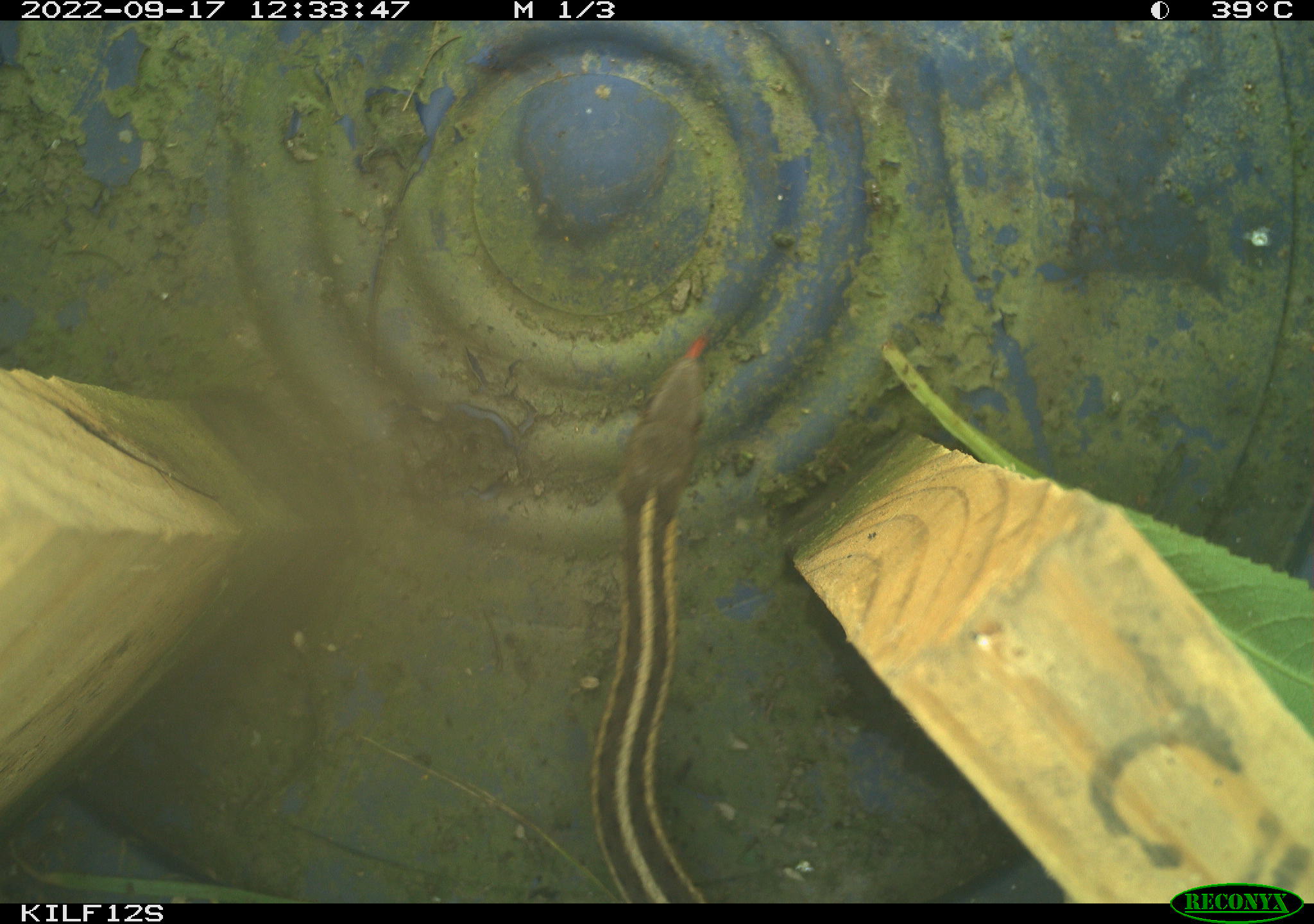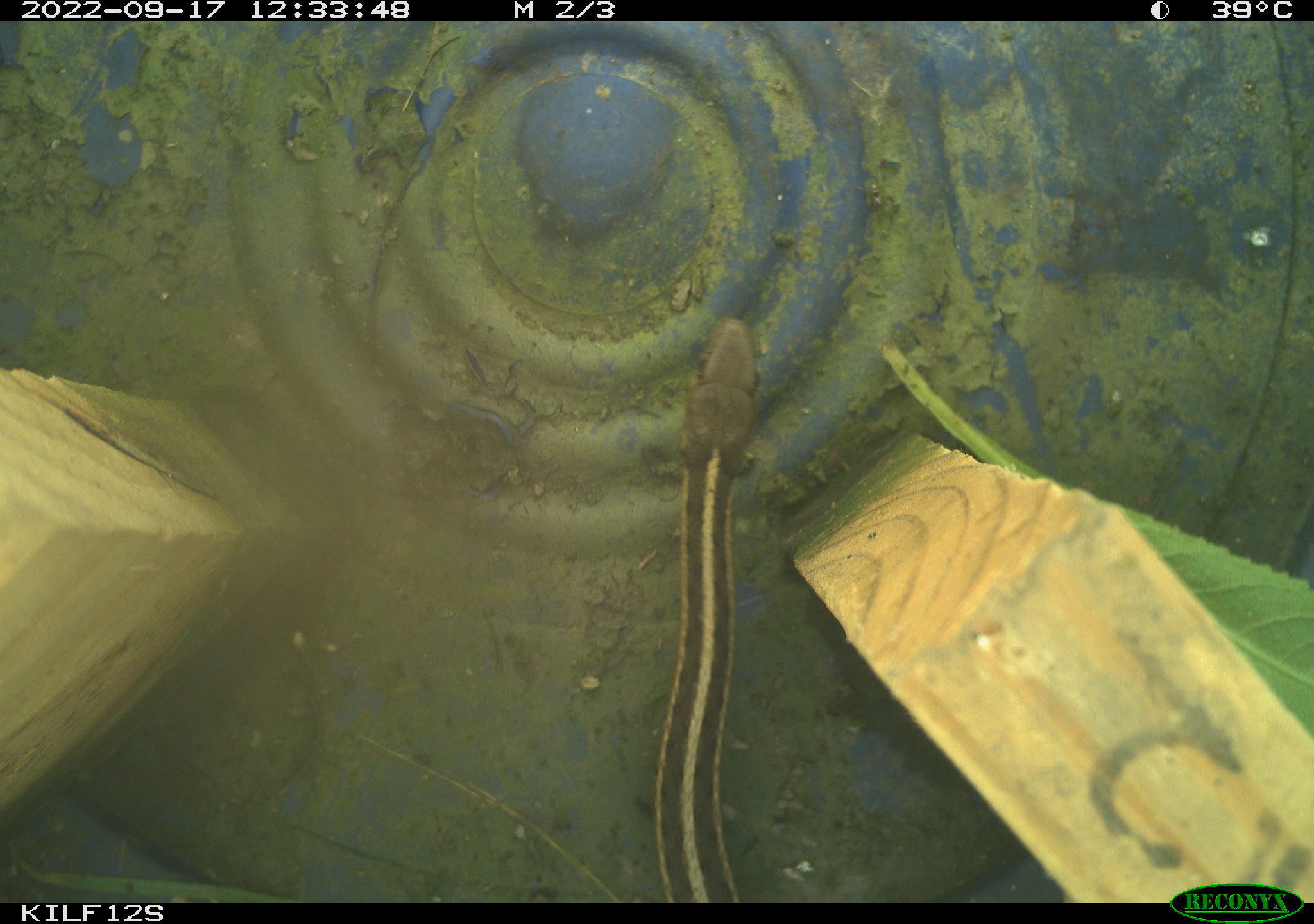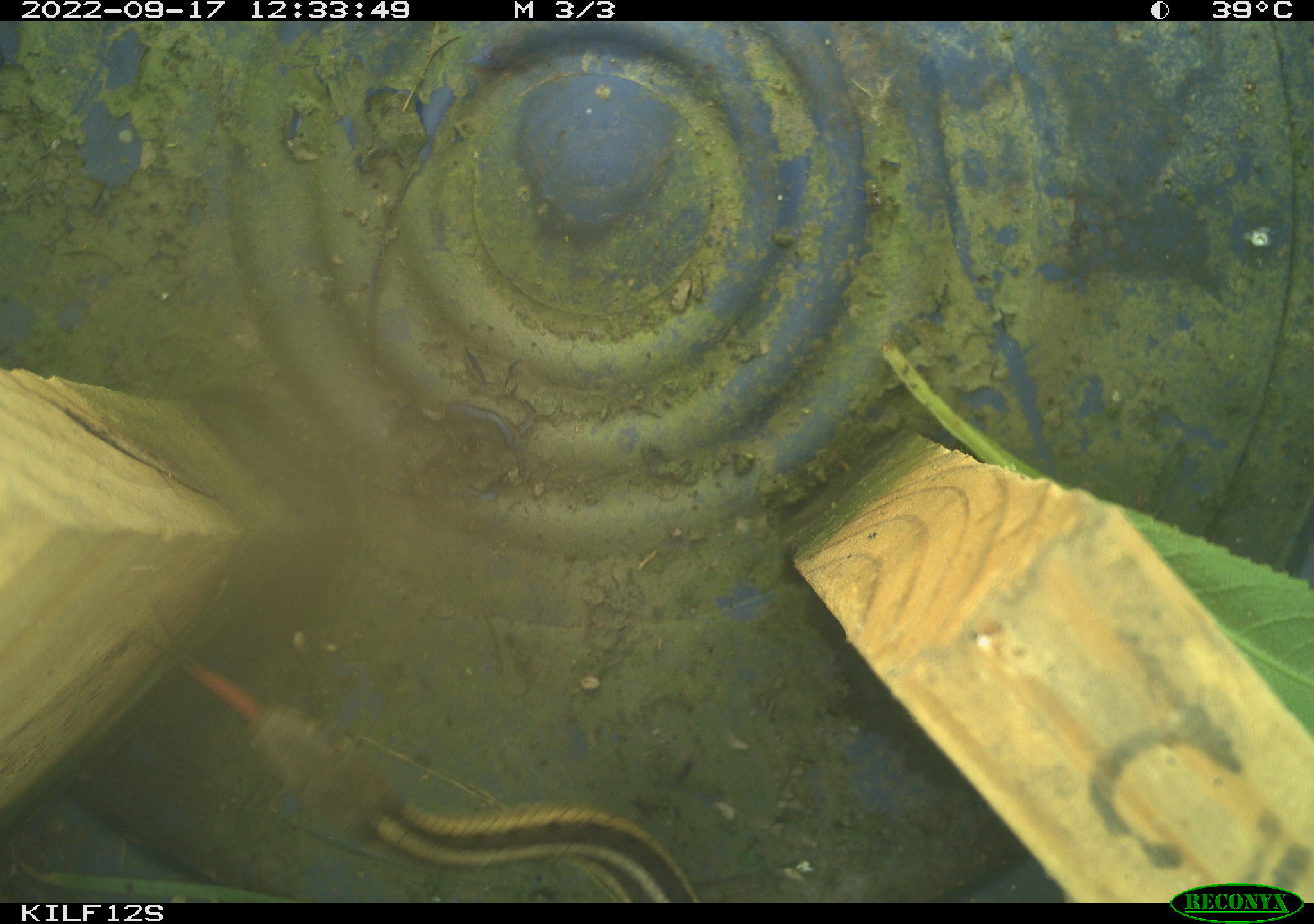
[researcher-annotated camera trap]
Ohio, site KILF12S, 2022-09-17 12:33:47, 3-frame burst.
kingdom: Animalia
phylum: Chordata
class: Reptilia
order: Squamata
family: Colubridae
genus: Thamnophis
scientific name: Thamnophis sirtalis sirtalis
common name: eastern gartersnake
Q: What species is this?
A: Eastern gartersnake (Thamnophis sirtalis sirtalis).